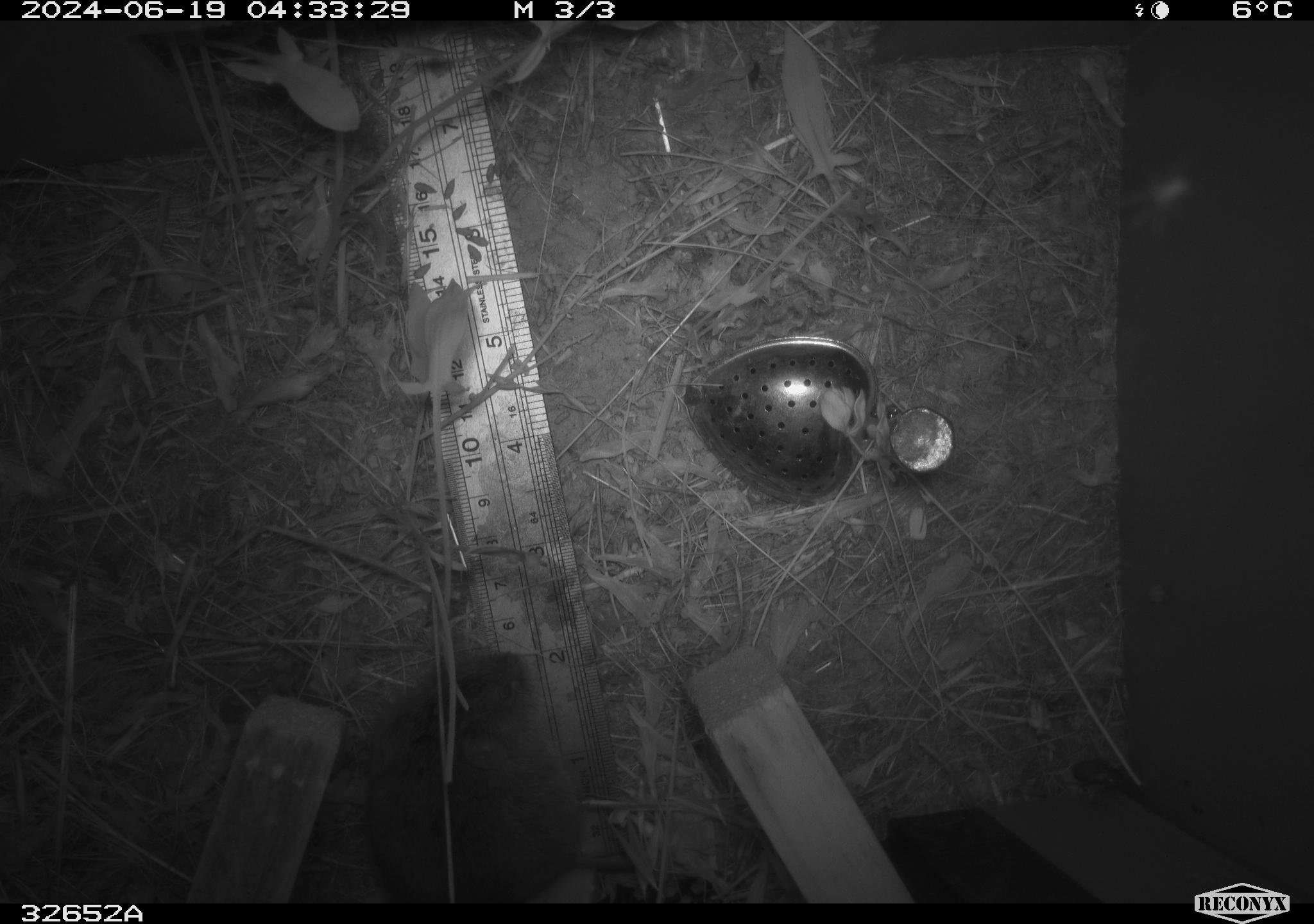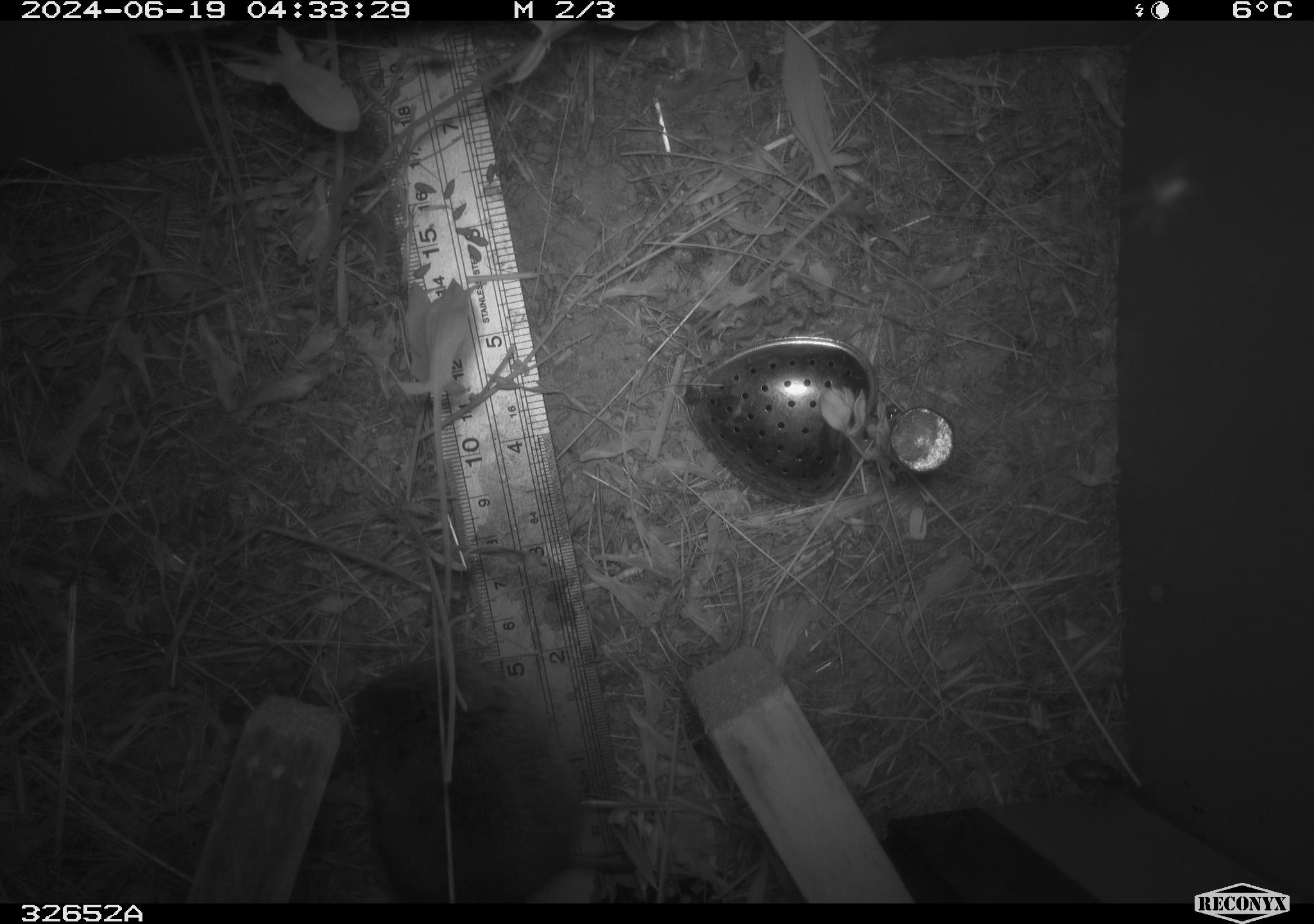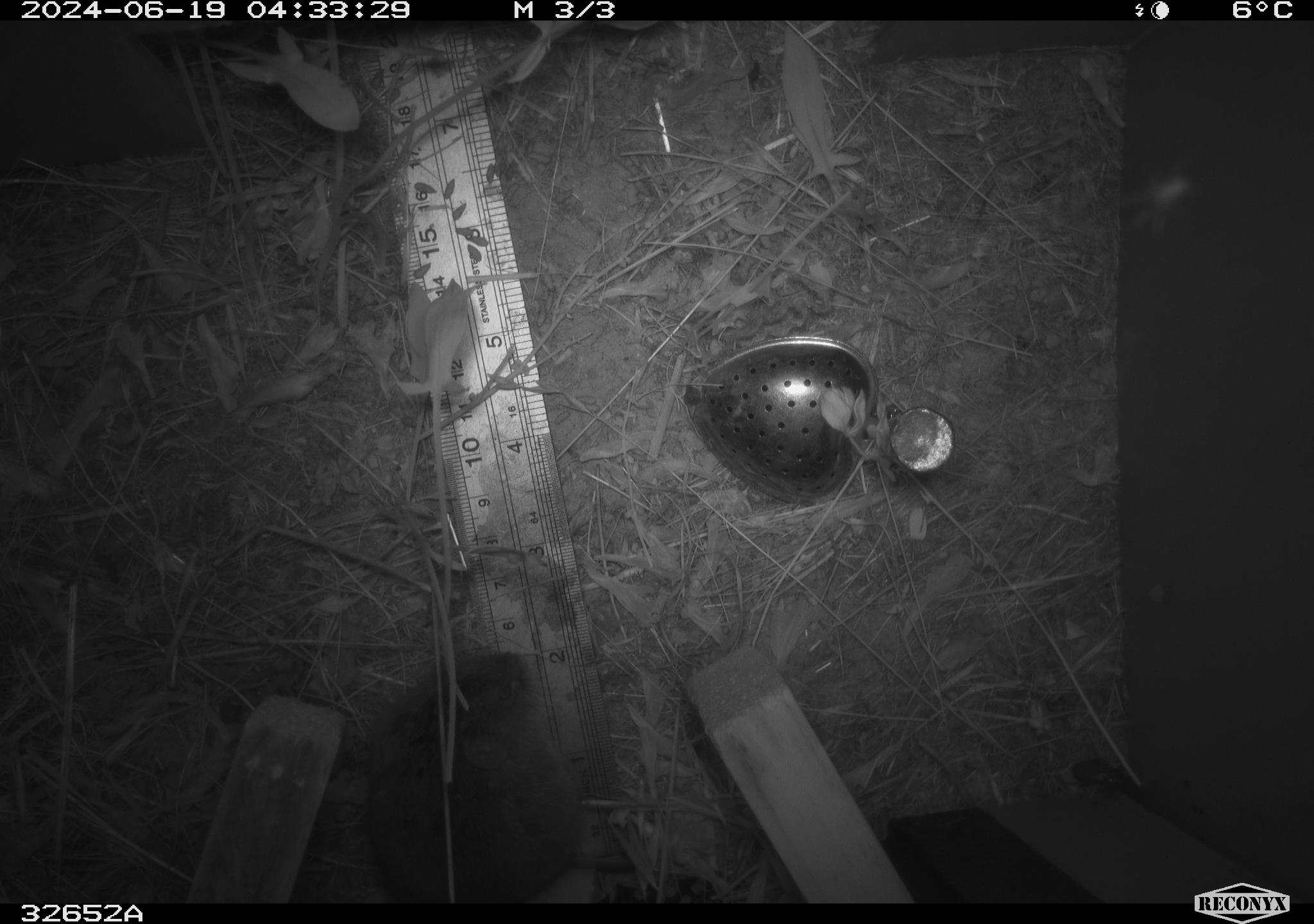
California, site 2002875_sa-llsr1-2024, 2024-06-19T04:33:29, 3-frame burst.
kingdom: Animalia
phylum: Chordata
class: Mammalia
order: Rodentia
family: Cricetidae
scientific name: Arvicolinae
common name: voles, lemmings, and muskrats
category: arvicolinae subfamily